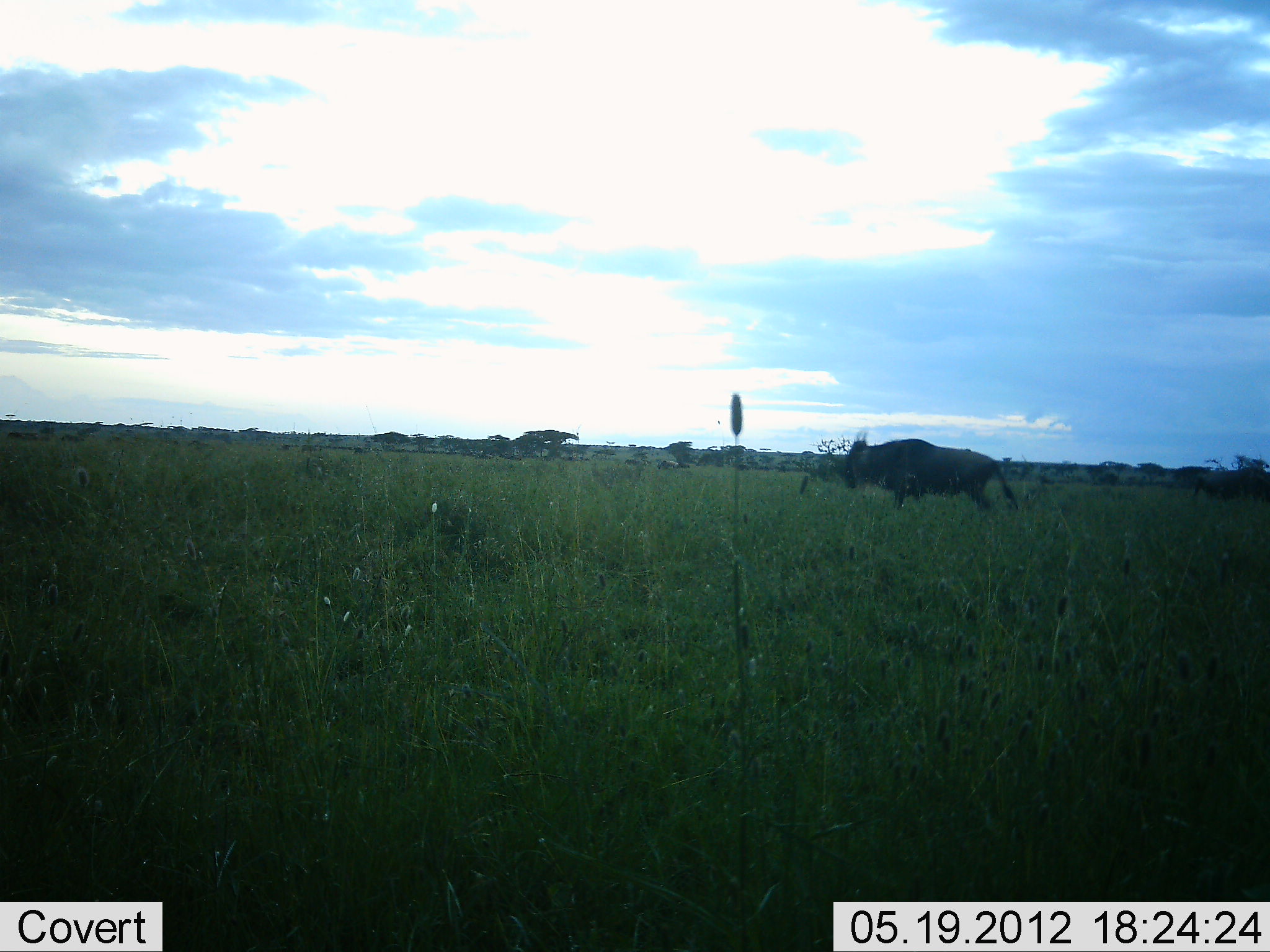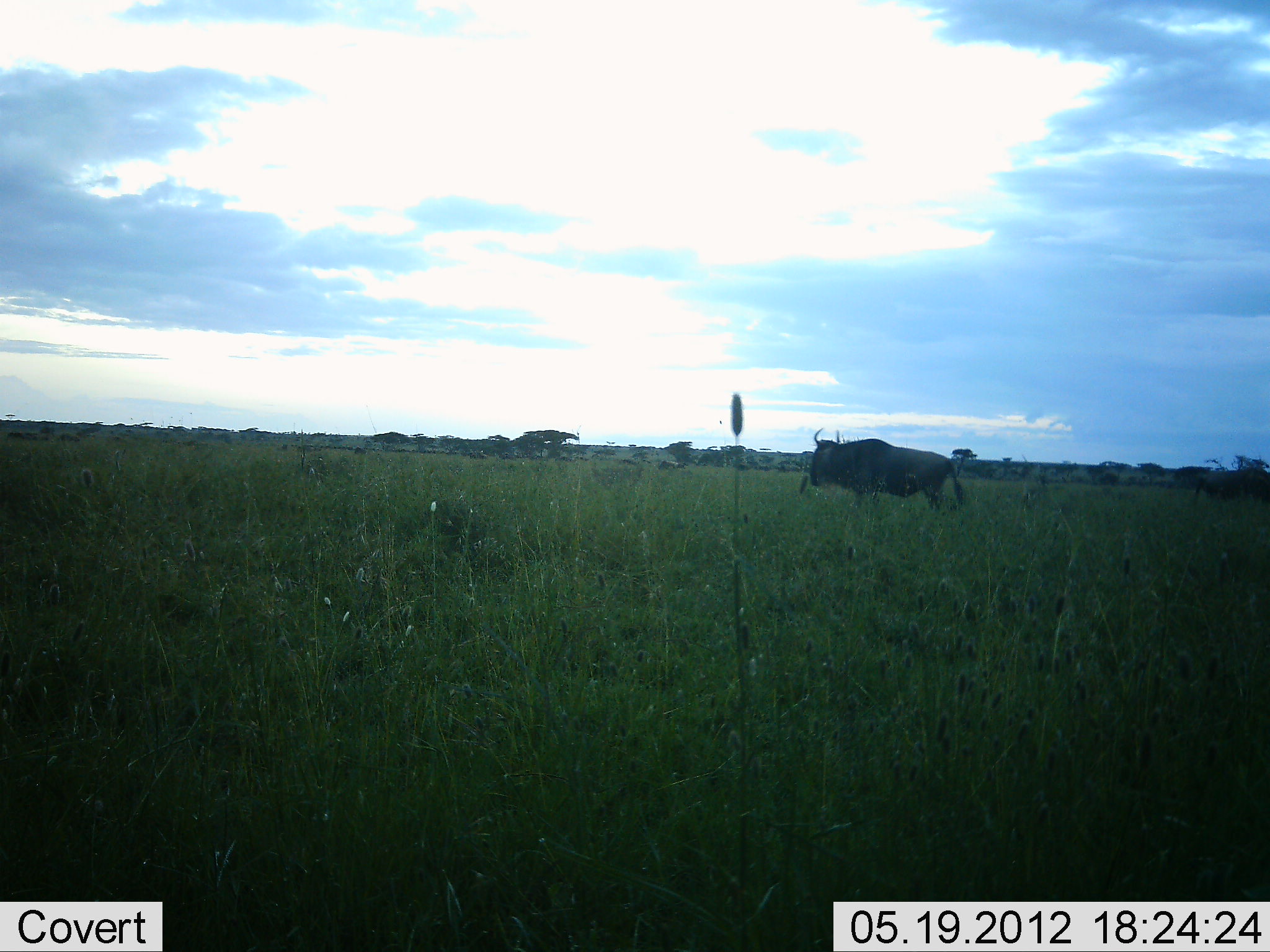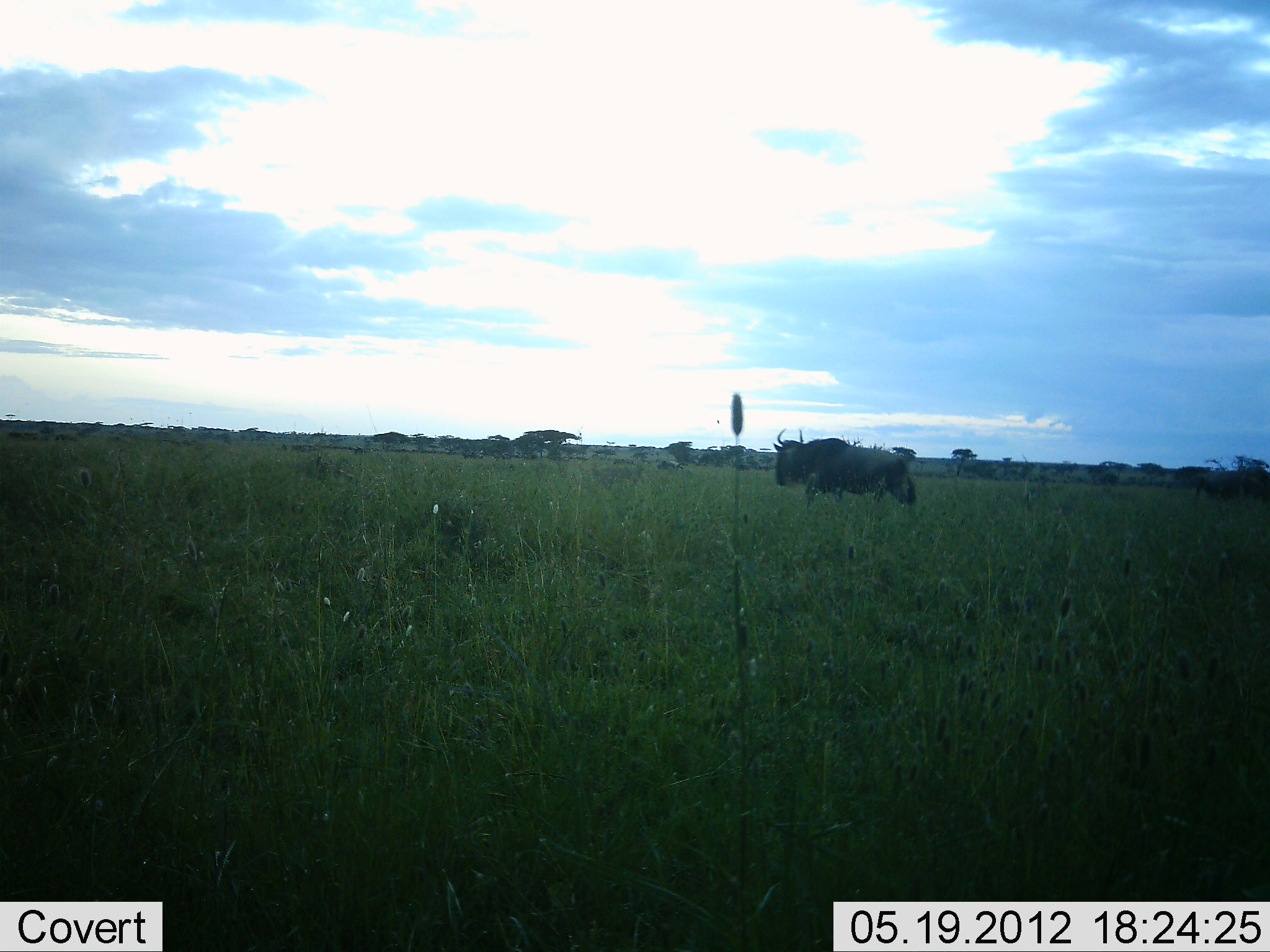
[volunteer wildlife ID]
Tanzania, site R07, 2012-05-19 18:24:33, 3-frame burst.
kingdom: Animalia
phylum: Chordata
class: Mammalia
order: Artiodactyla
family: Bovidae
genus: Connochaetes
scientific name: Connochaetes taurinus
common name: blue wildebeest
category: wildebeest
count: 2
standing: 50%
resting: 0%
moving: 80%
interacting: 0%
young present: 0%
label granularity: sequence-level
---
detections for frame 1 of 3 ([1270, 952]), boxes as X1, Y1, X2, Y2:
animal: 841, 440, 1020, 514; 1192, 466, 1270, 505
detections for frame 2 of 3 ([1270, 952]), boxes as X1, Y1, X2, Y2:
animal: 807, 427, 967, 511; 1190, 466, 1270, 506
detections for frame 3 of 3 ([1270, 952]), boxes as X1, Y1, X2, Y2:
animal: 771, 427, 916, 508